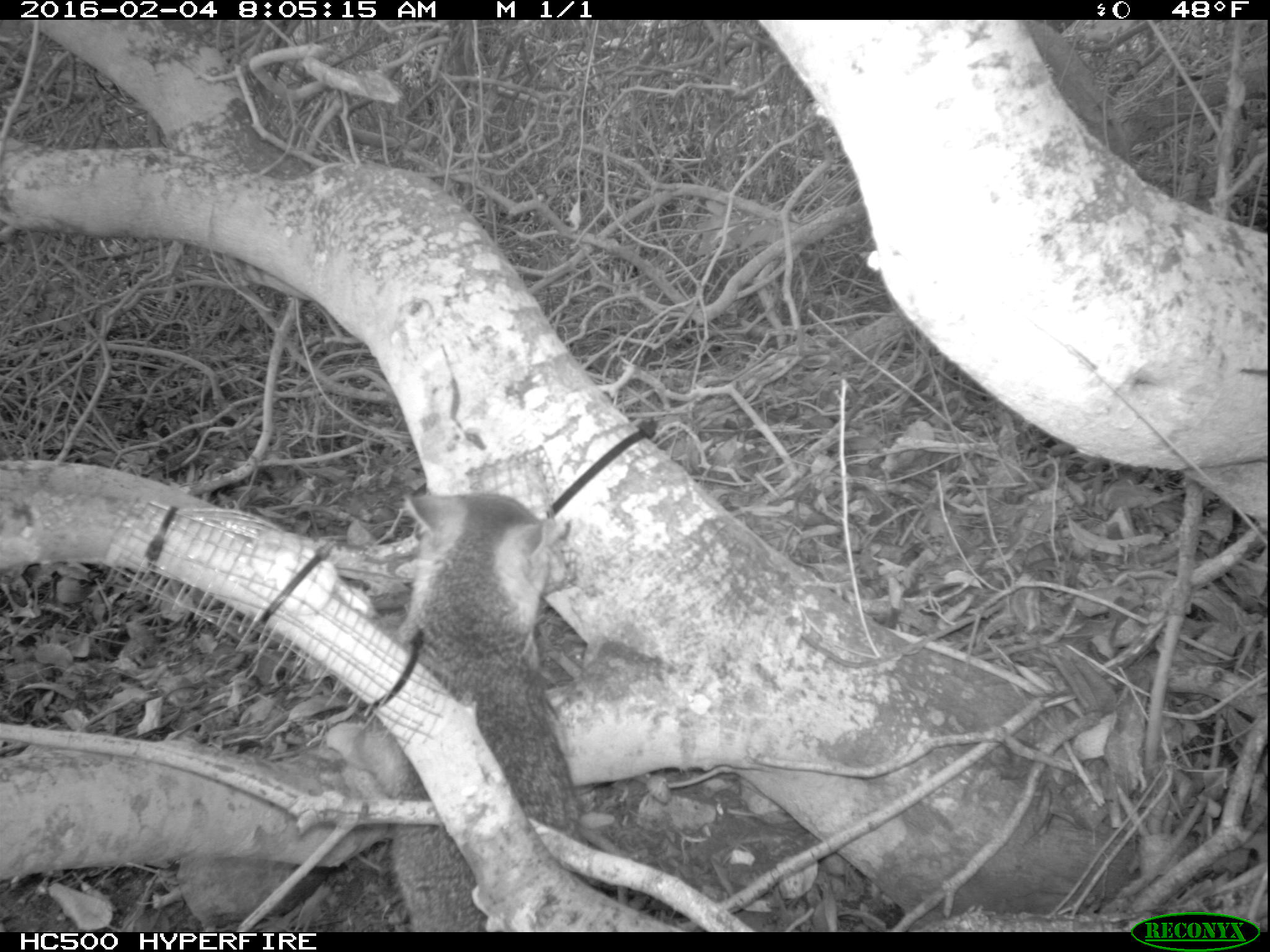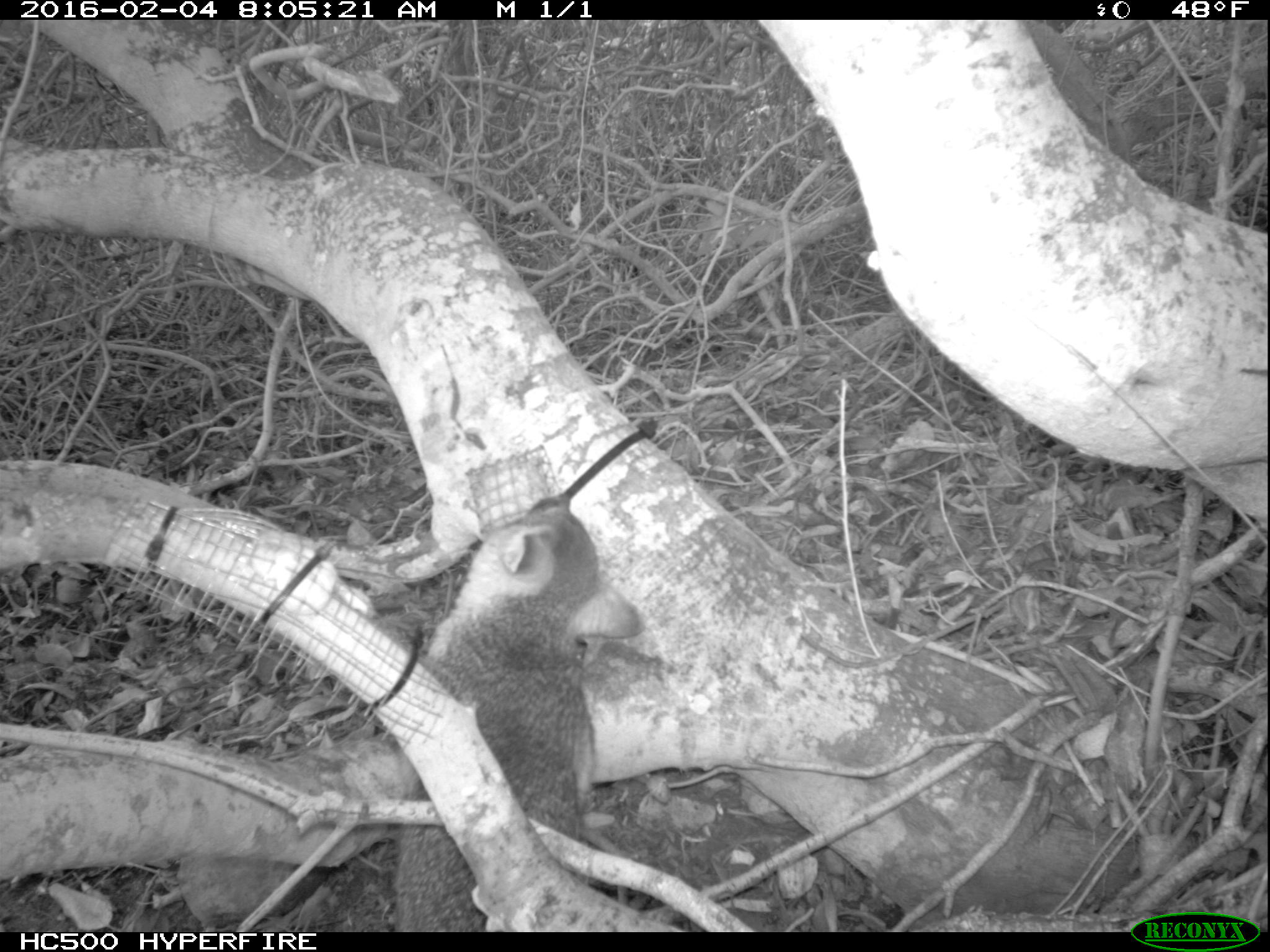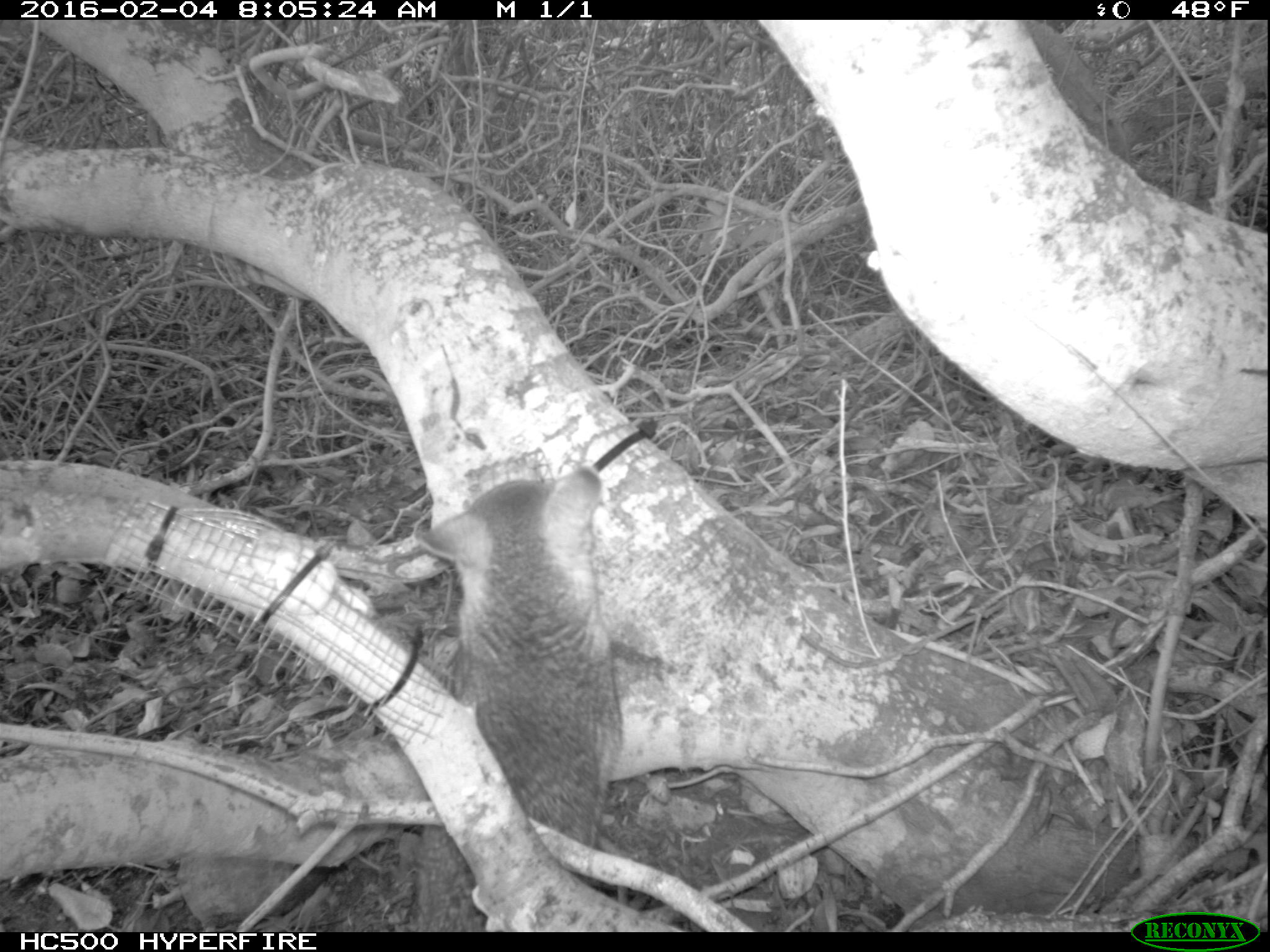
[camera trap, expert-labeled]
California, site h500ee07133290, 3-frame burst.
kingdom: Animalia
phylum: Chordata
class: Mammalia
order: Carnivora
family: Canidae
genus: Urocyon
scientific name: Urocyon littoralis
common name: island fox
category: fox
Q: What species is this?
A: Fox (island fox) (Urocyon littoralis).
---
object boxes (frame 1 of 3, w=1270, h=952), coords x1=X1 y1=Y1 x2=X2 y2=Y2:
fox: x1=377 y1=490 x2=613 y2=929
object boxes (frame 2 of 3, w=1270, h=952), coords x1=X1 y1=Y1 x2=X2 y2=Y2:
fox: x1=397 y1=495 x2=645 y2=933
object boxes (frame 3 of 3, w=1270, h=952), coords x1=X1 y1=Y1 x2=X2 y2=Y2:
fox: x1=414 y1=468 x2=624 y2=929